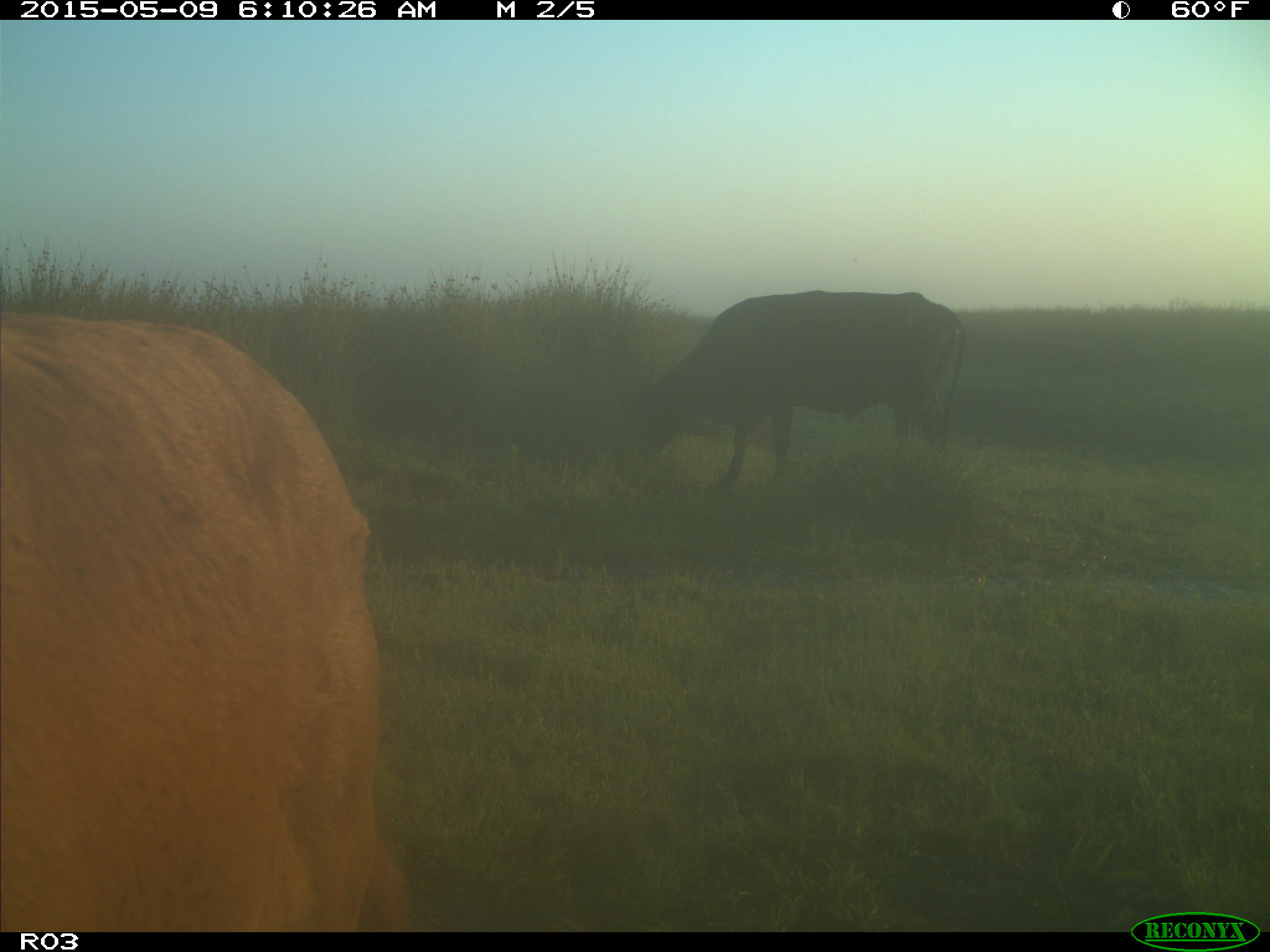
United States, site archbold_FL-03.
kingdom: Animalia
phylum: Chordata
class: Mammalia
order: Artiodactyla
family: Bovidae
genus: Bos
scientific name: Bos taurus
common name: domestic cow